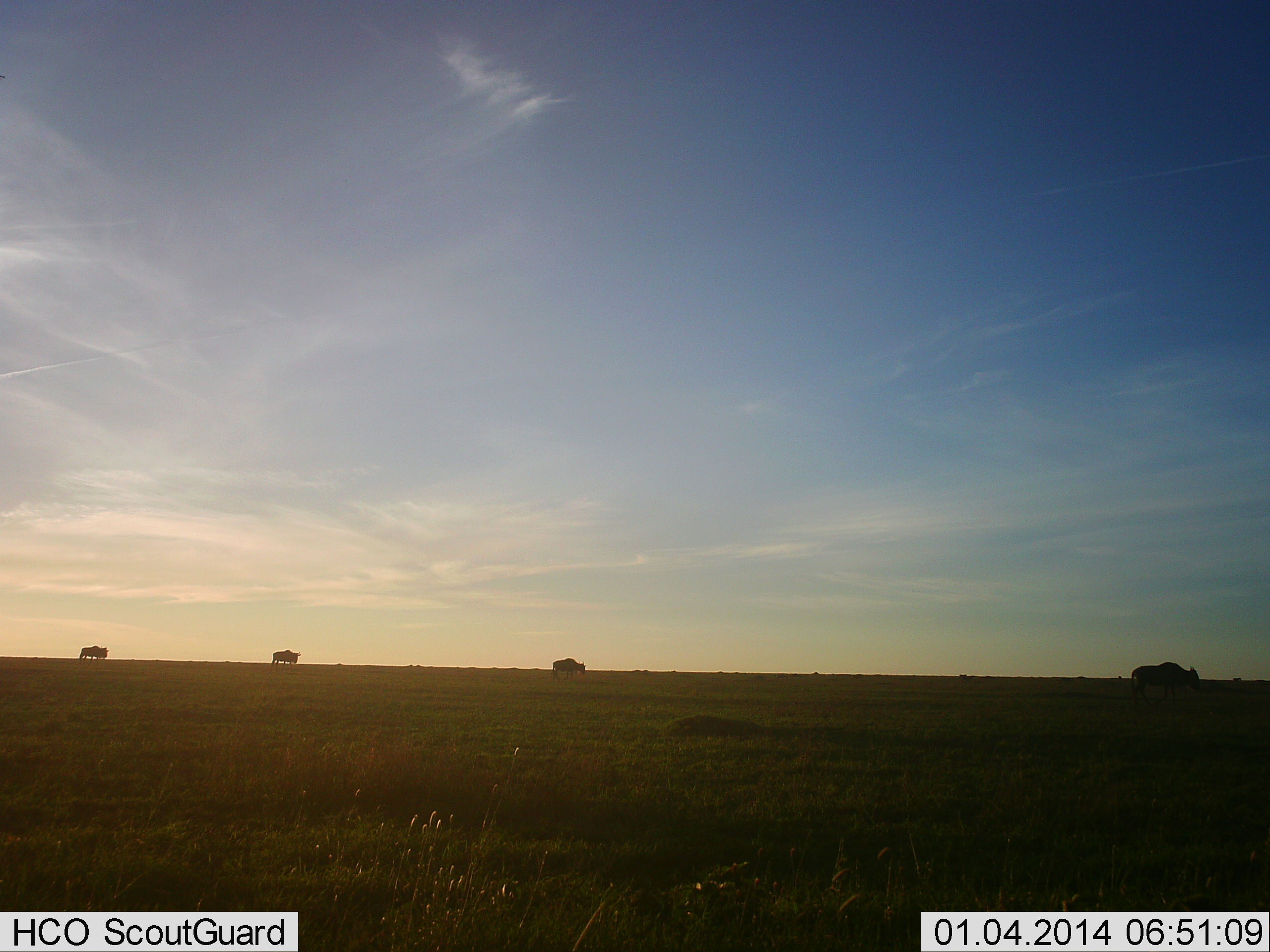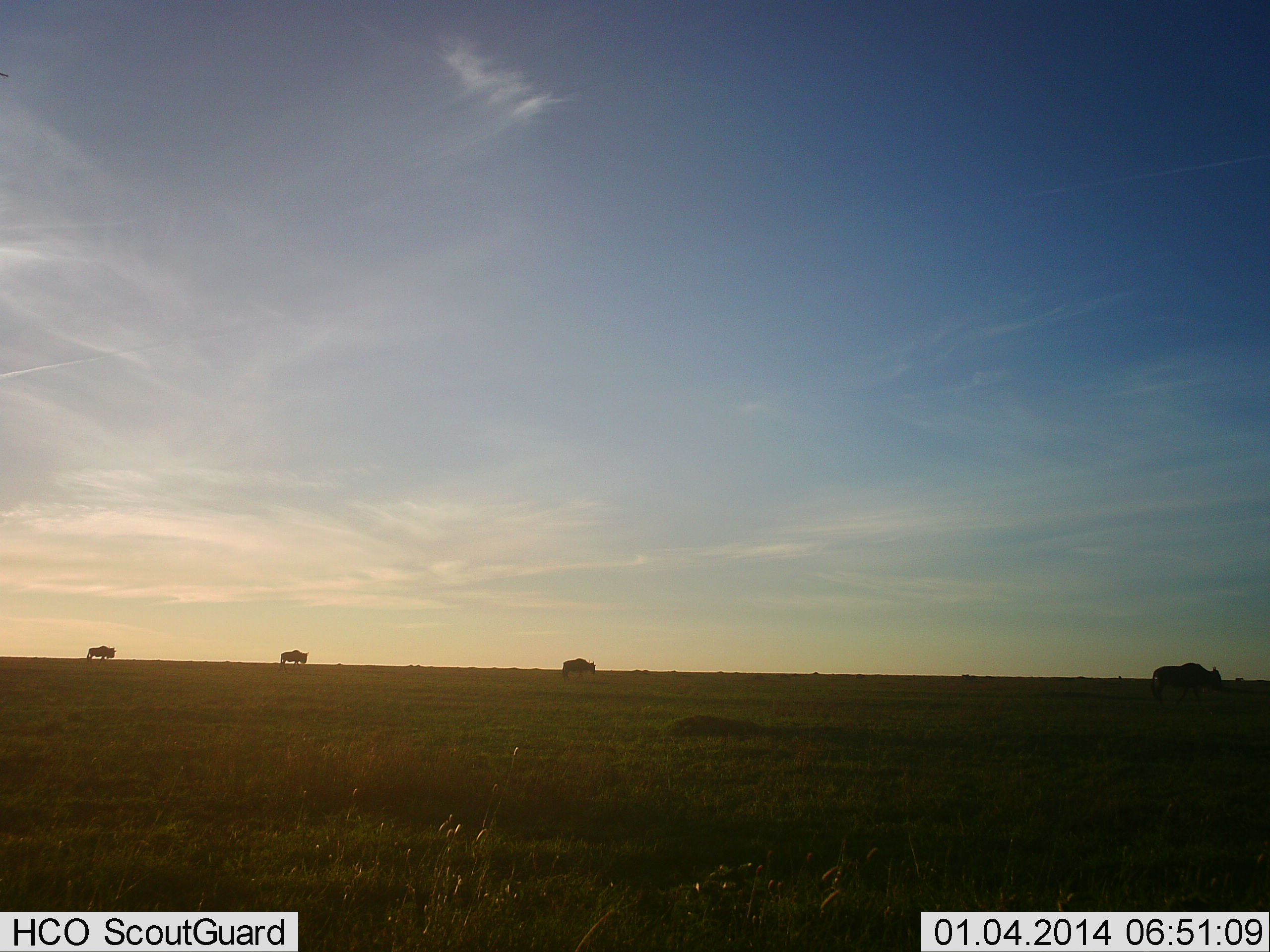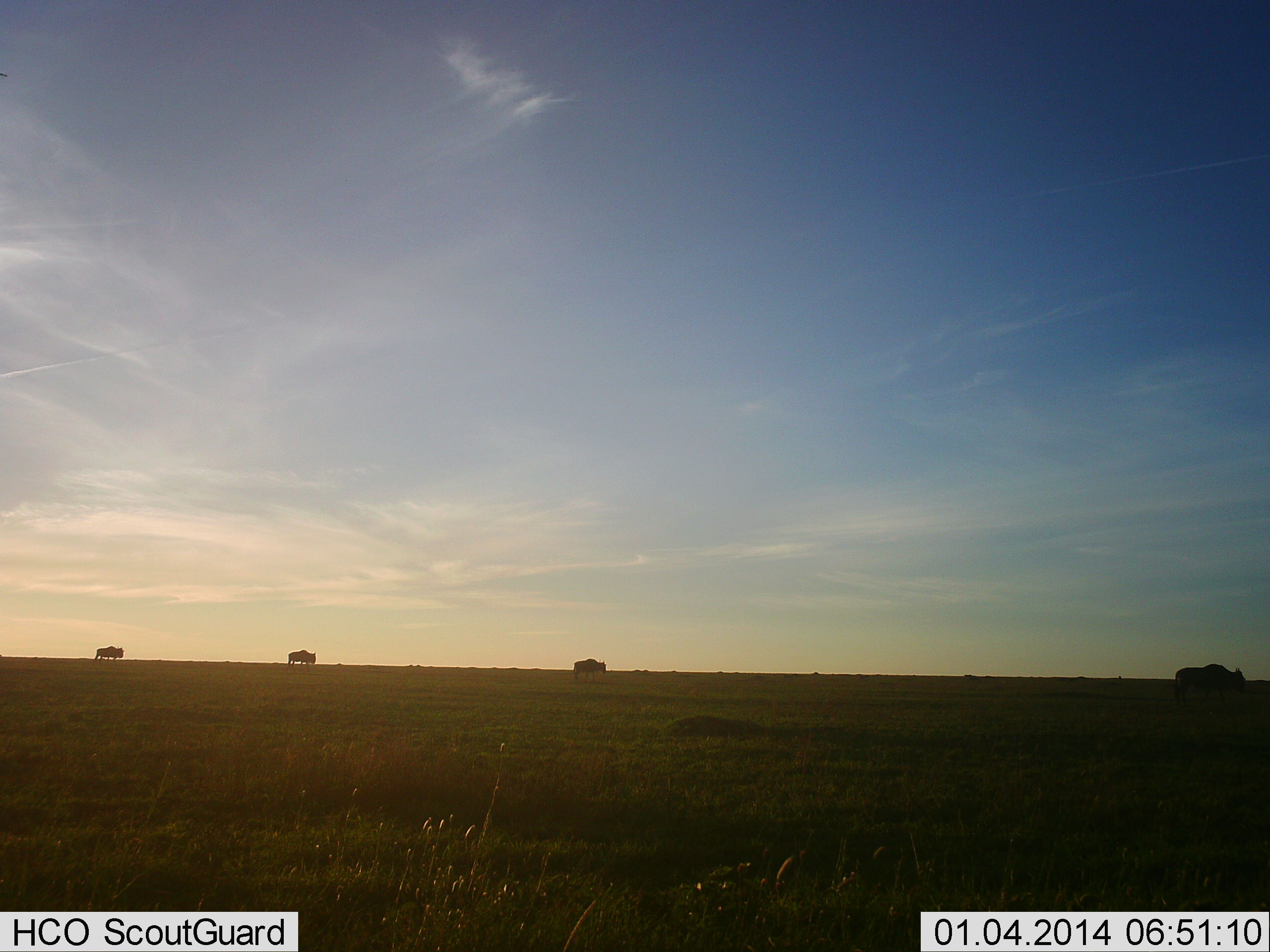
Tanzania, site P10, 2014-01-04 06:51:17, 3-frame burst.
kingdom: Animalia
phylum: Chordata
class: Mammalia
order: Artiodactyla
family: Bovidae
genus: Connochaetes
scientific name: Connochaetes taurinus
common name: blue wildebeest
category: wildebeest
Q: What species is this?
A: Wildebeest (blue wildebeest) (Connochaetes taurinus).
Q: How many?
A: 4.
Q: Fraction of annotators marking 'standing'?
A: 10%.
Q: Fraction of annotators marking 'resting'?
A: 0%.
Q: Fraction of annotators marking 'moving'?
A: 90%.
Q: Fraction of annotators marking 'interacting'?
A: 0%.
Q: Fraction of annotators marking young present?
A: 0%.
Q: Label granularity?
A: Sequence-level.